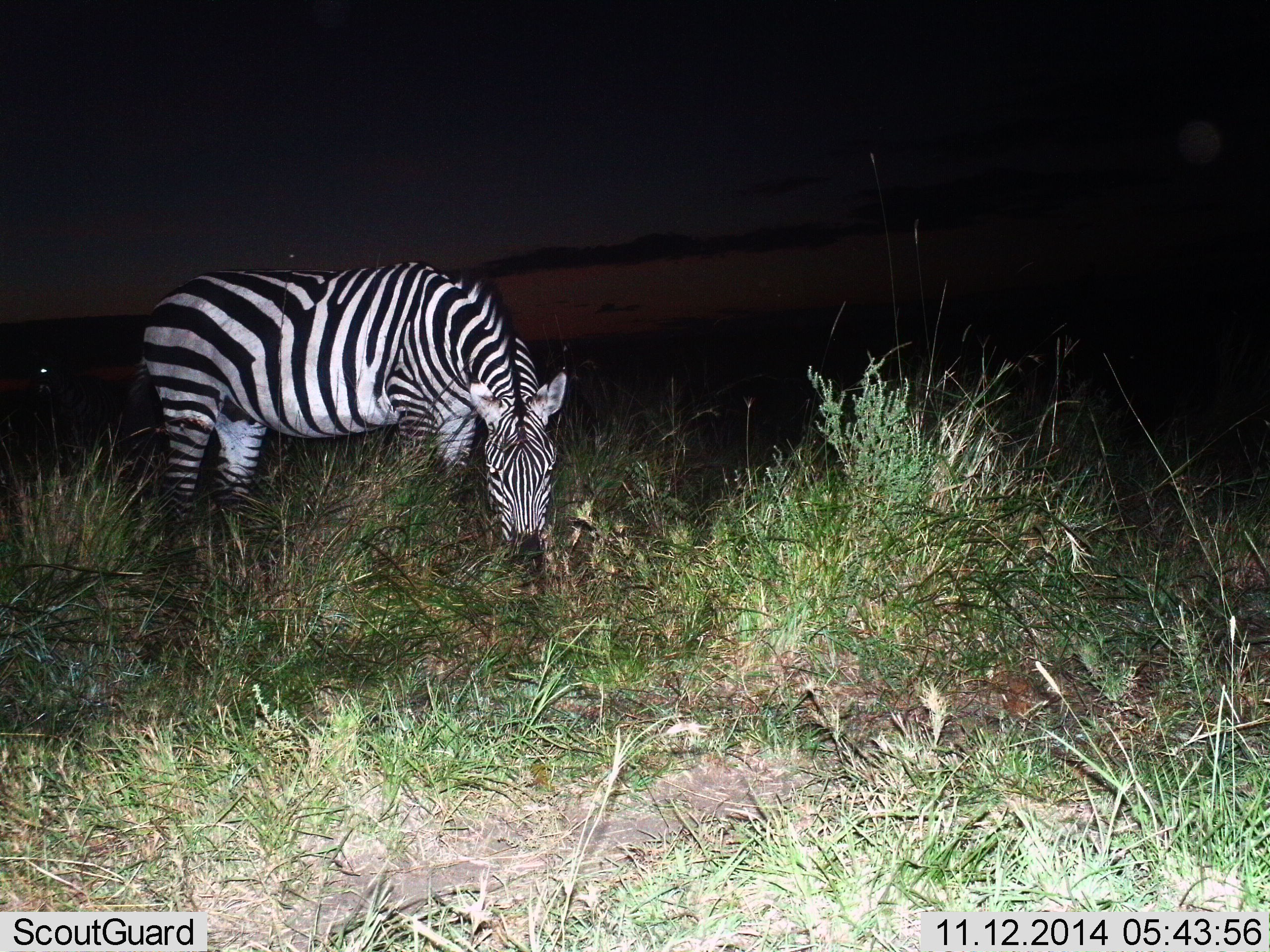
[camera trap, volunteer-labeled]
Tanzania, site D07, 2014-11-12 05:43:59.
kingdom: Animalia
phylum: Chordata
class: Mammalia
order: Perissodactyla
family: Equidae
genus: Equus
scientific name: Equus quagga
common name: plains zebra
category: zebra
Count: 1.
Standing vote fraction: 20%.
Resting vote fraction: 0%.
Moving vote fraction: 0%.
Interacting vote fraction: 0%.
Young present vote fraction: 0%.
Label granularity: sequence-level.